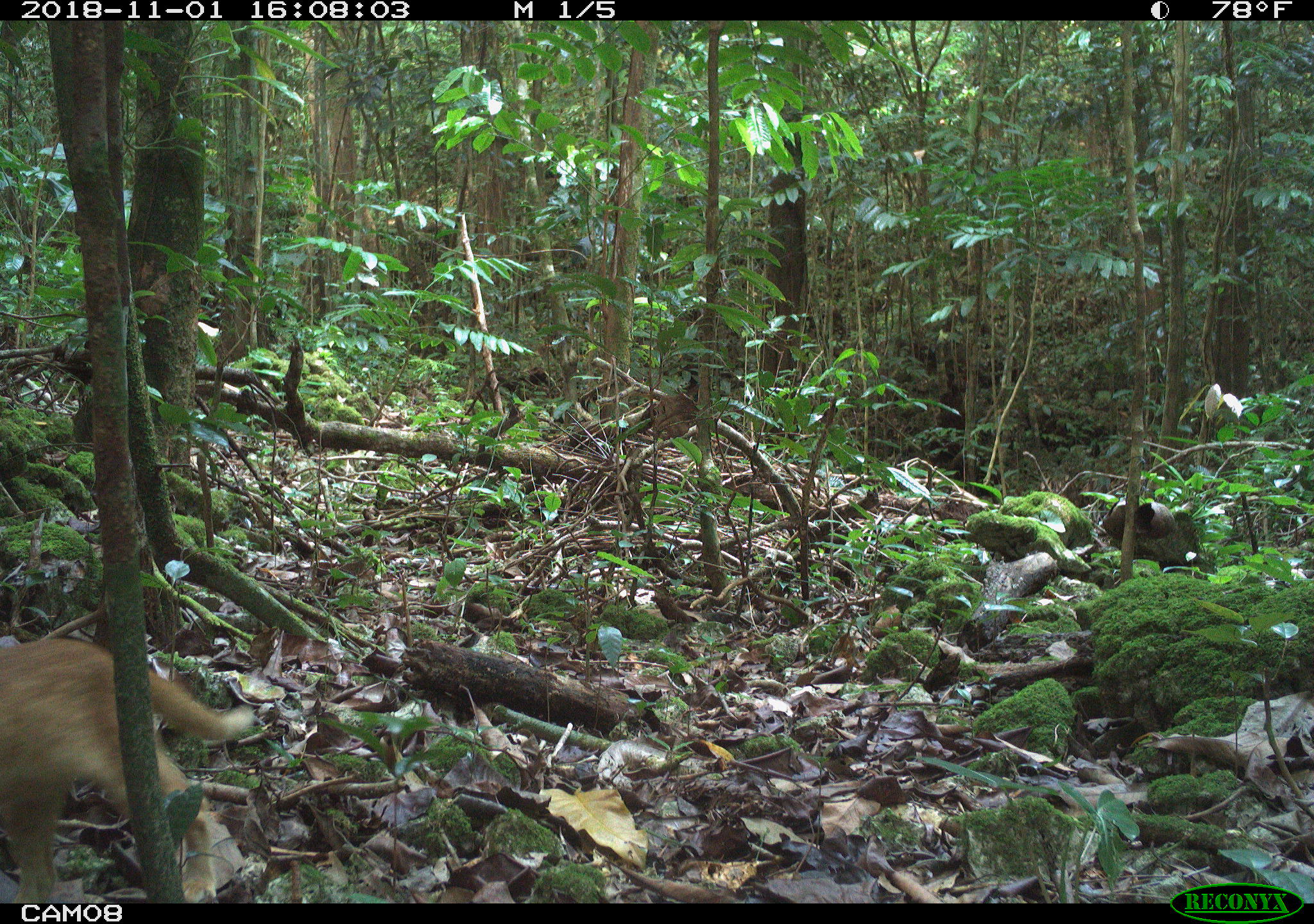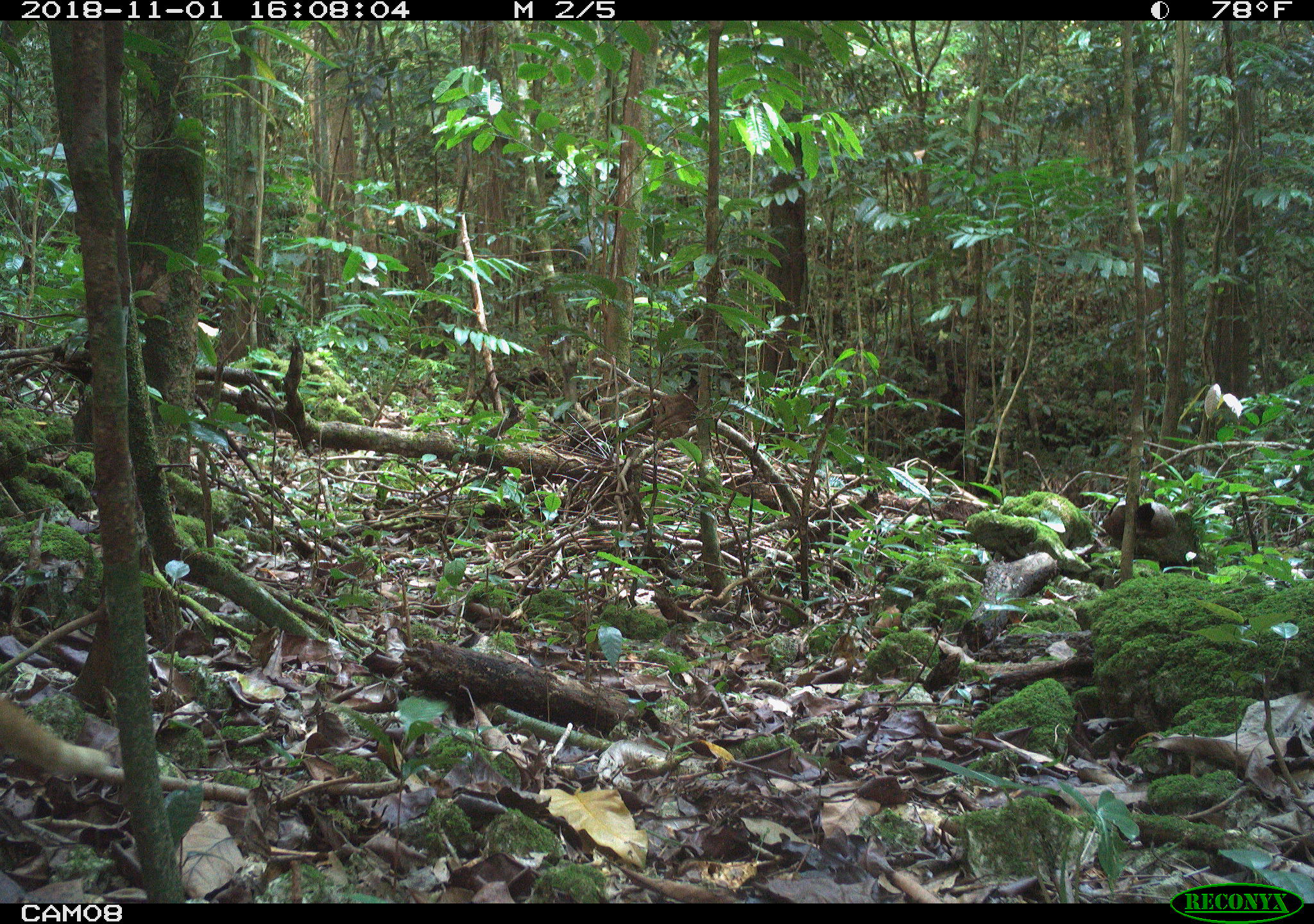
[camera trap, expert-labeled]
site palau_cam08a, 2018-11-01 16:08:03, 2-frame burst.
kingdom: Animalia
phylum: Chordata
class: Mammalia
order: Carnivora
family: Felidae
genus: Felis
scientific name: Felis catus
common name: cat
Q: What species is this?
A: Cat (Felis catus).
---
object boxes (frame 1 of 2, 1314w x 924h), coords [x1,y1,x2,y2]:
cat: [1,640,261,900]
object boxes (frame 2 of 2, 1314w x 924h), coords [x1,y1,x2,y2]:
cat: [1,680,121,783]